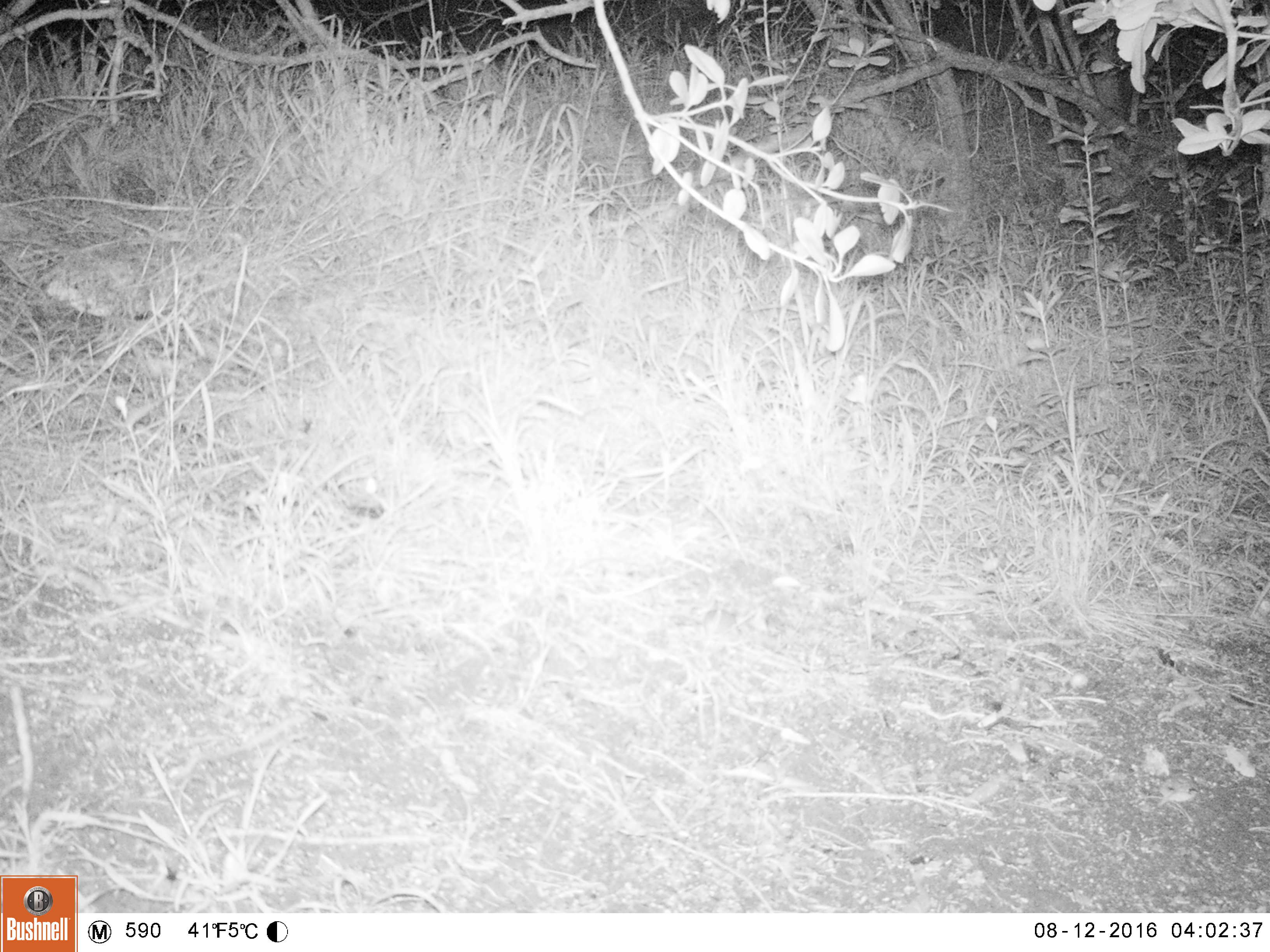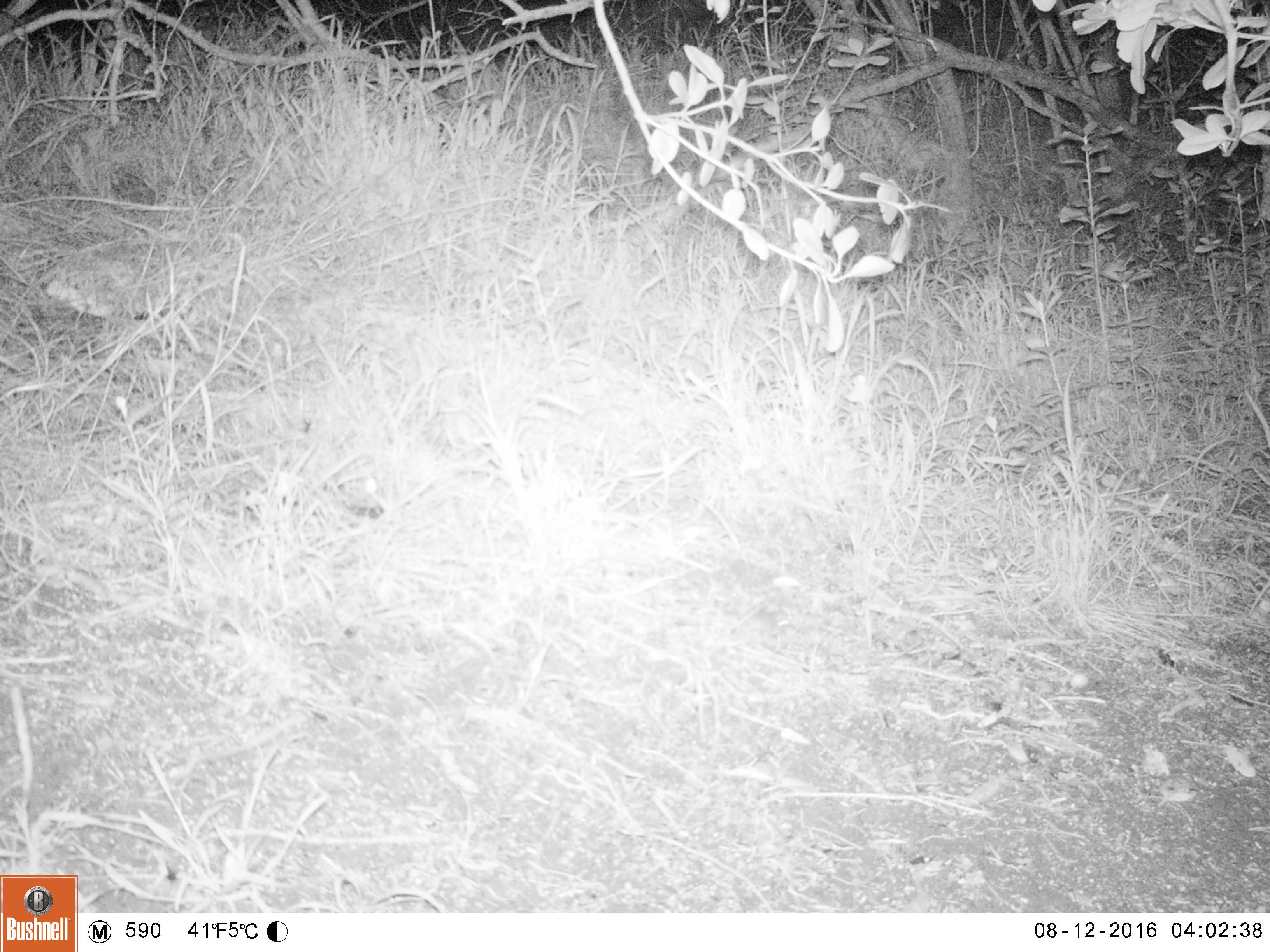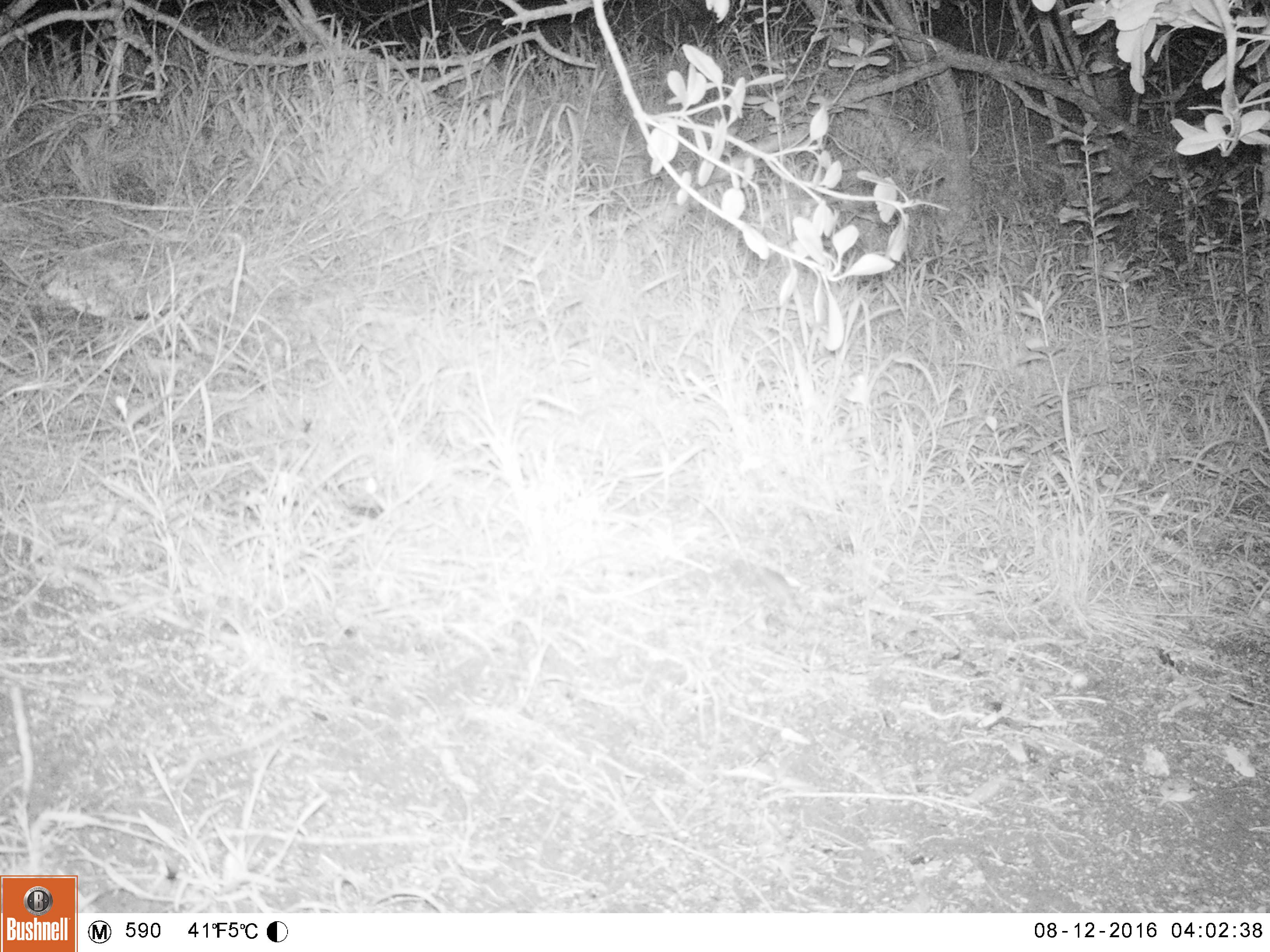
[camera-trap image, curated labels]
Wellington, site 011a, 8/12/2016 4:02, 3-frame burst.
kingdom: Animalia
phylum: Chordata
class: Mammalia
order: Rodentia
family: Muridae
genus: Mus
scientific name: Mus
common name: mouse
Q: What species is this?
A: Mouse (Mus).